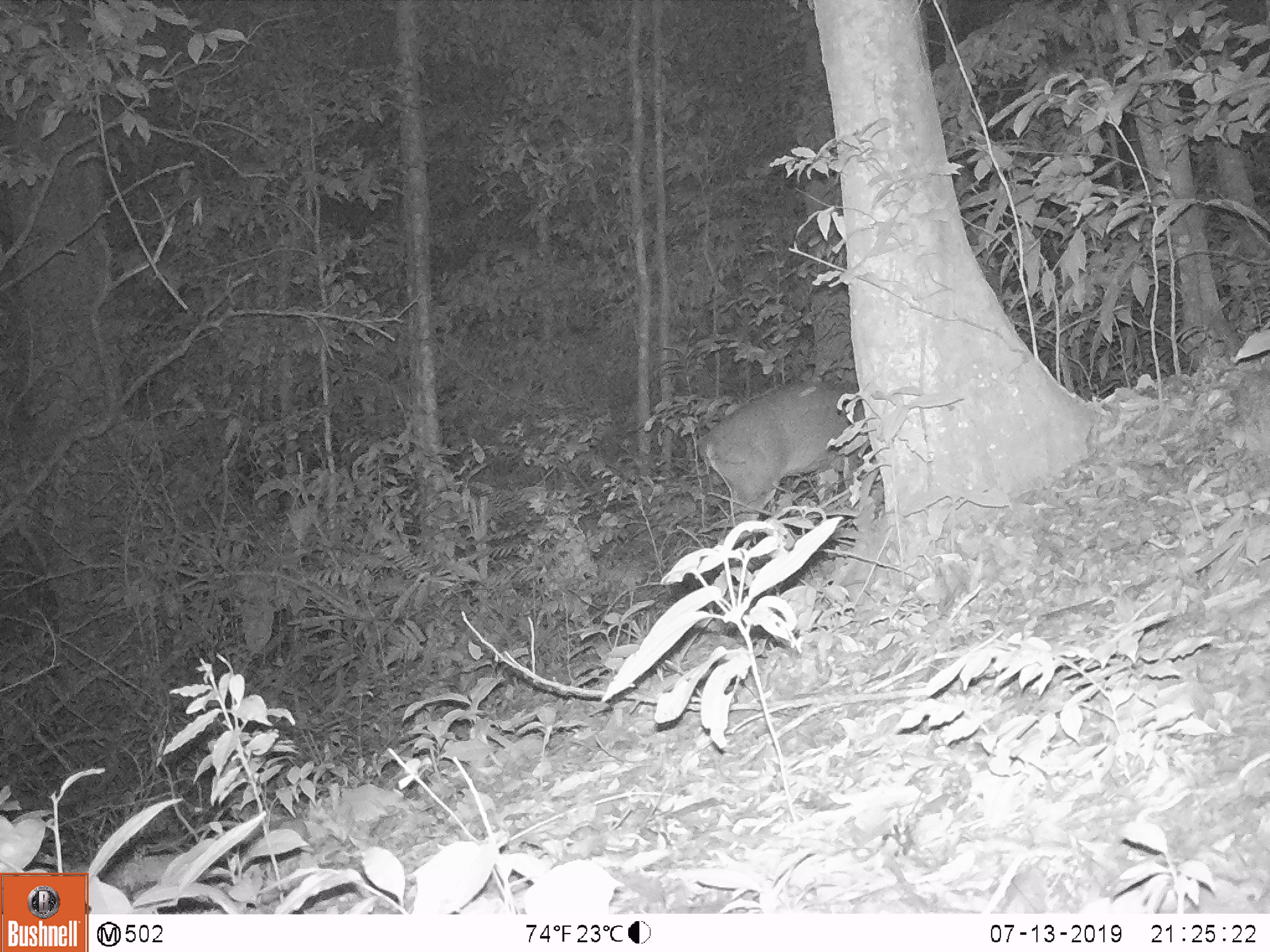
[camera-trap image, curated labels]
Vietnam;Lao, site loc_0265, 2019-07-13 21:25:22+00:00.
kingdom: Animalia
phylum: Chordata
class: Mammalia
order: Artiodactyla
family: Cervidae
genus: Muntiacus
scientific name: Muntiacus vuquangensis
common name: large-antlered muntjac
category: large antlered muntjac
Large antlered muntjac (large-antlered muntjac) (Muntiacus vuquangensis). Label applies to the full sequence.